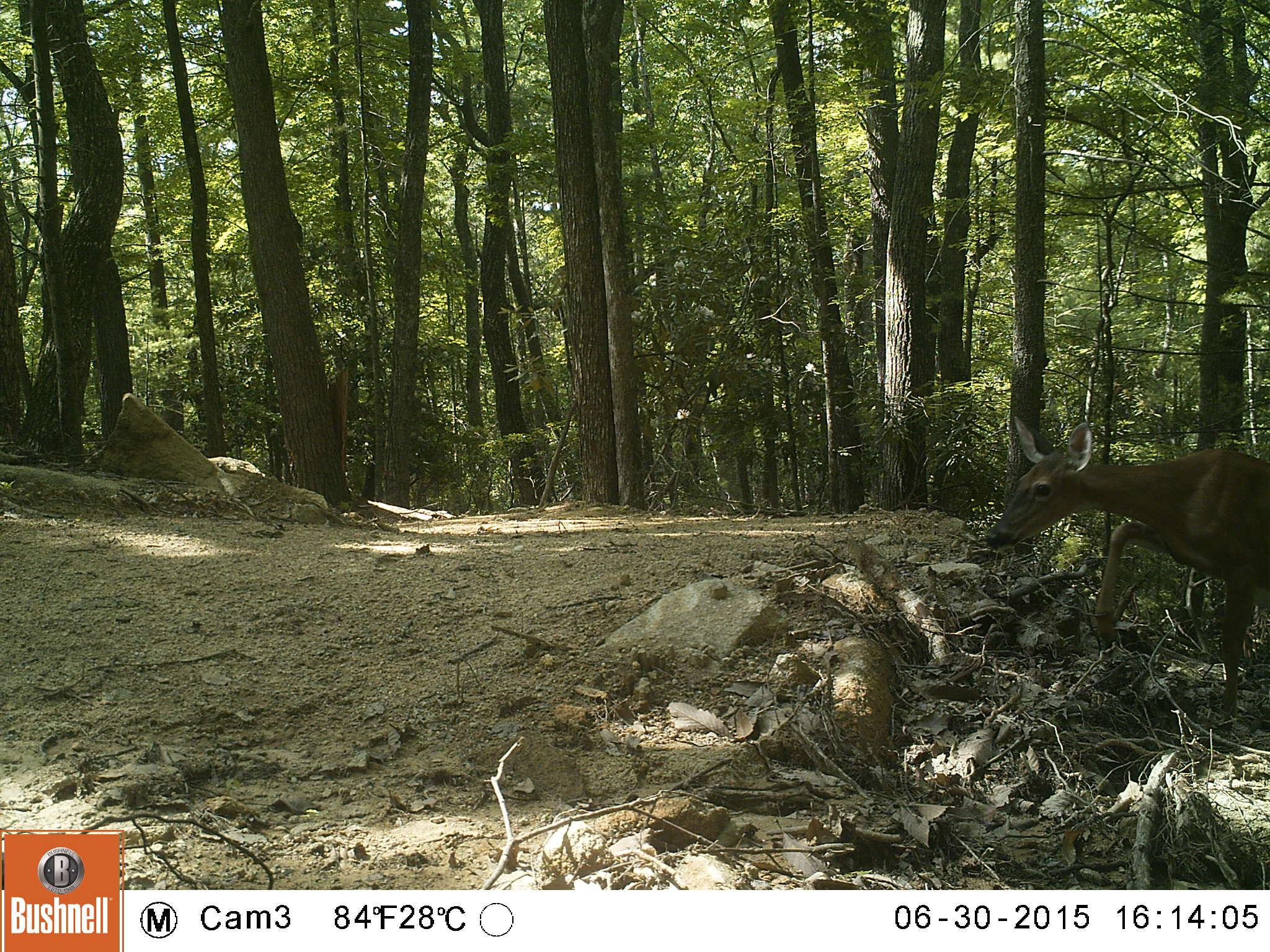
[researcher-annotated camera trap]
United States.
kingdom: Animalia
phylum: Chordata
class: Mammalia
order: Artiodactyla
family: Cervidae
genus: Odocoileus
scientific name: Odocoileus virginianus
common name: white-tailed deer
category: White Tailed Deer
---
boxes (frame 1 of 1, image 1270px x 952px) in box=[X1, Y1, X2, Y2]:
White Tailed Deer: box=[970, 401, 1263, 733]